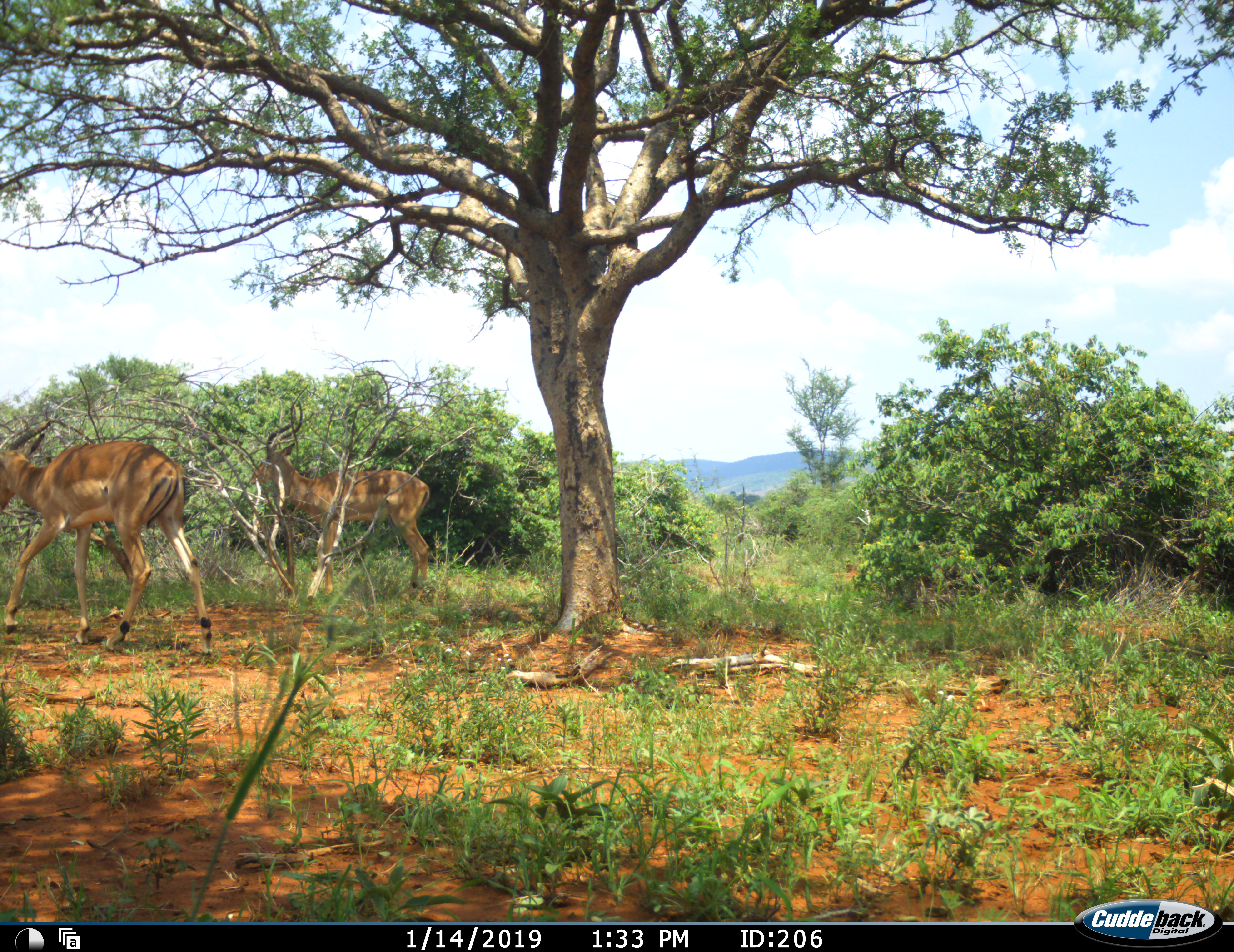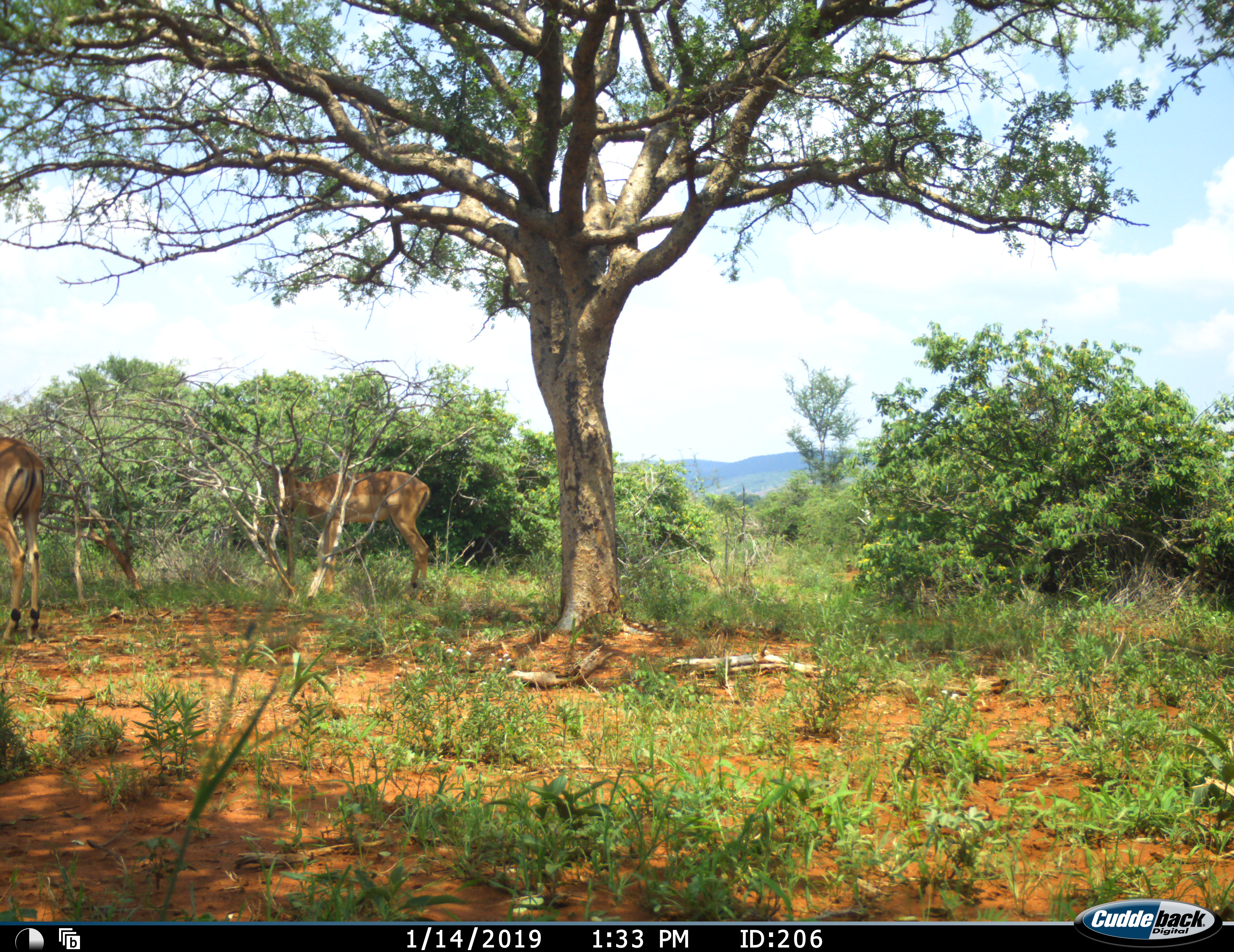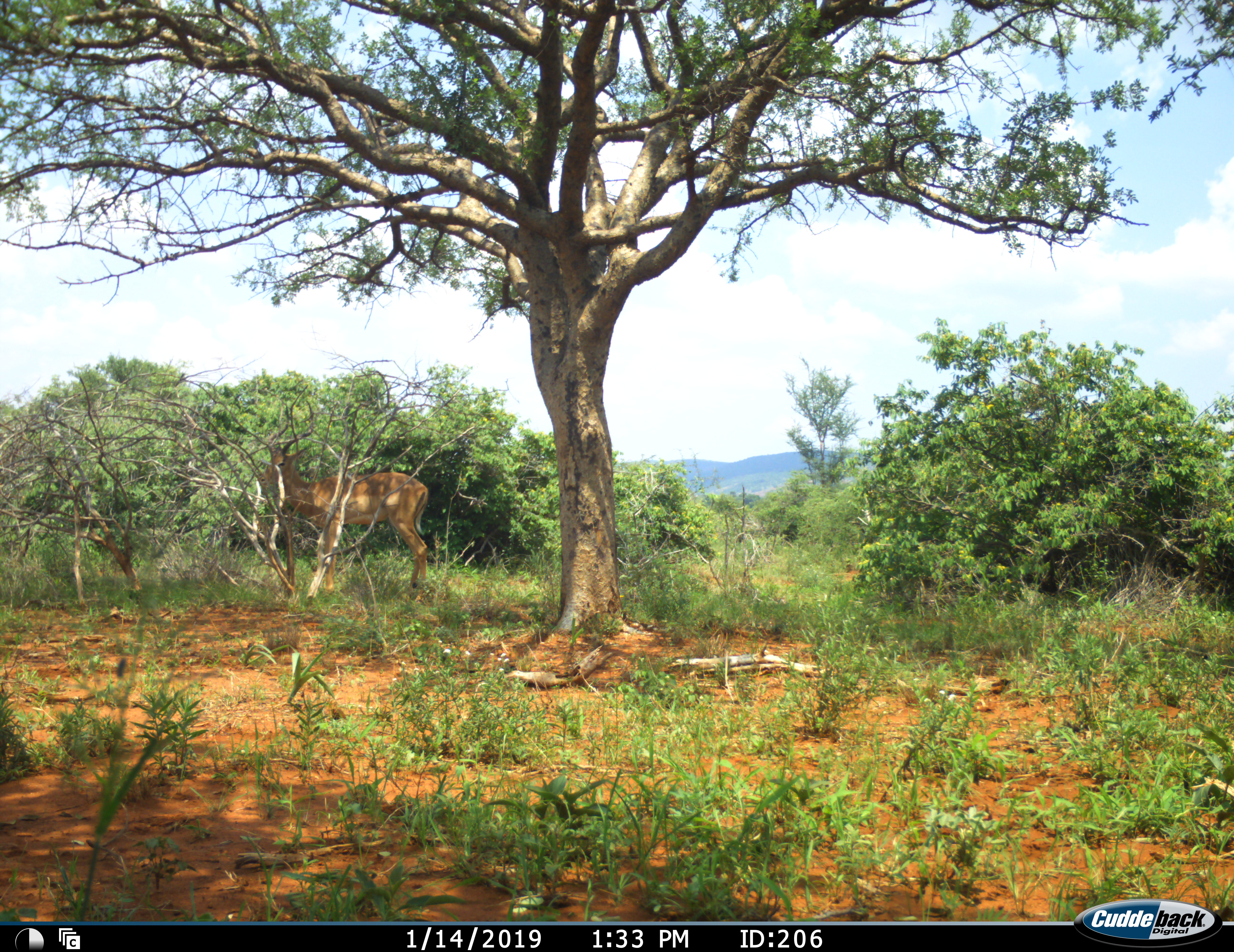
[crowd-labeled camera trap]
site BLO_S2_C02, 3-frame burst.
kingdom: Animalia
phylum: Chordata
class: Mammalia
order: Artiodactyla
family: Bovidae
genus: Aepyceros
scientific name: Aepyceros melampus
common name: impala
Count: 2.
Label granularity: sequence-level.